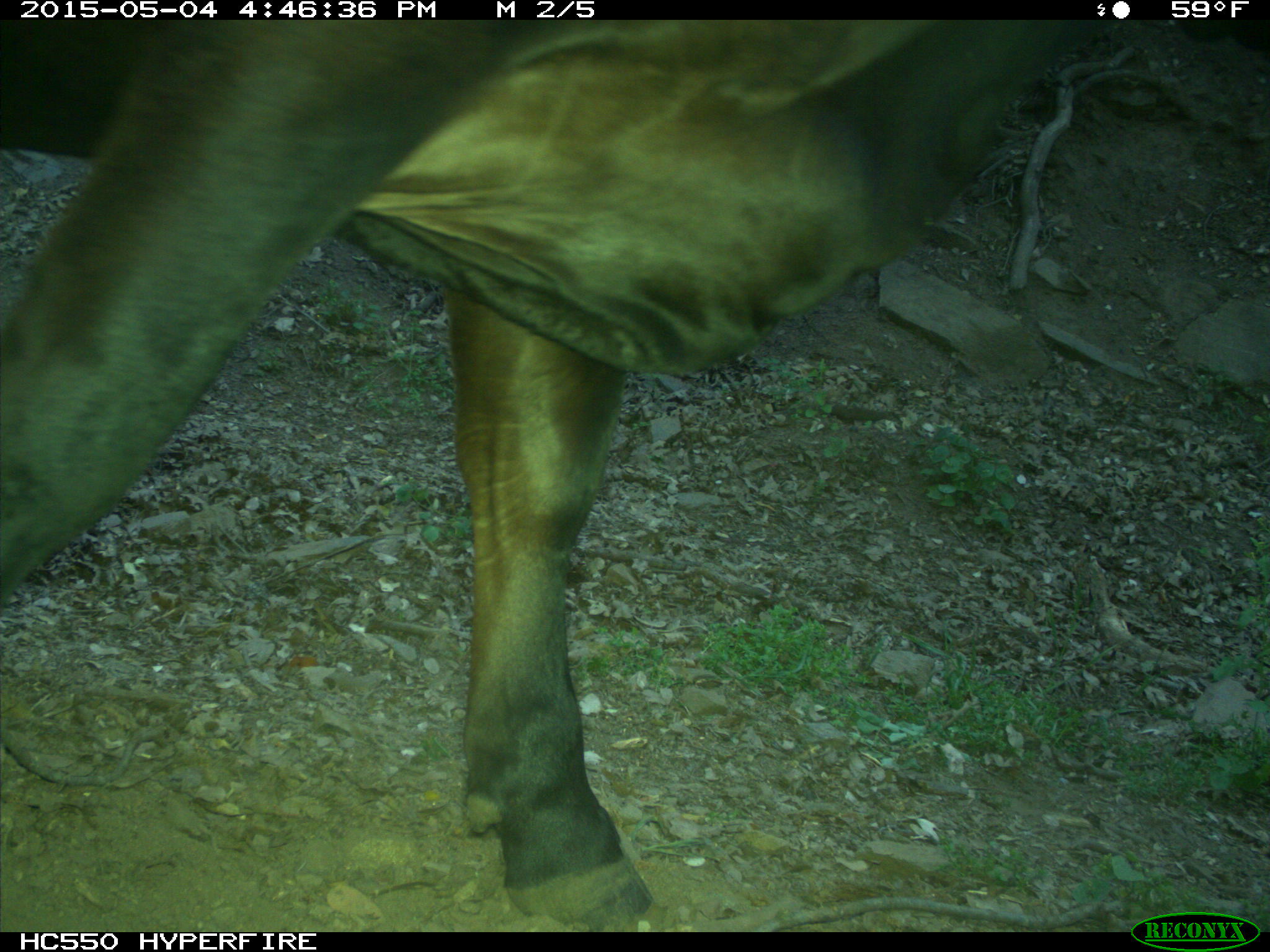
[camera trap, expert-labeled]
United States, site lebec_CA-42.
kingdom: Animalia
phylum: Chordata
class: Mammalia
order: Artiodactyla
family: Bovidae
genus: Bos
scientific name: Bos taurus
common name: domestic cow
Bos taurus (domestic cow).